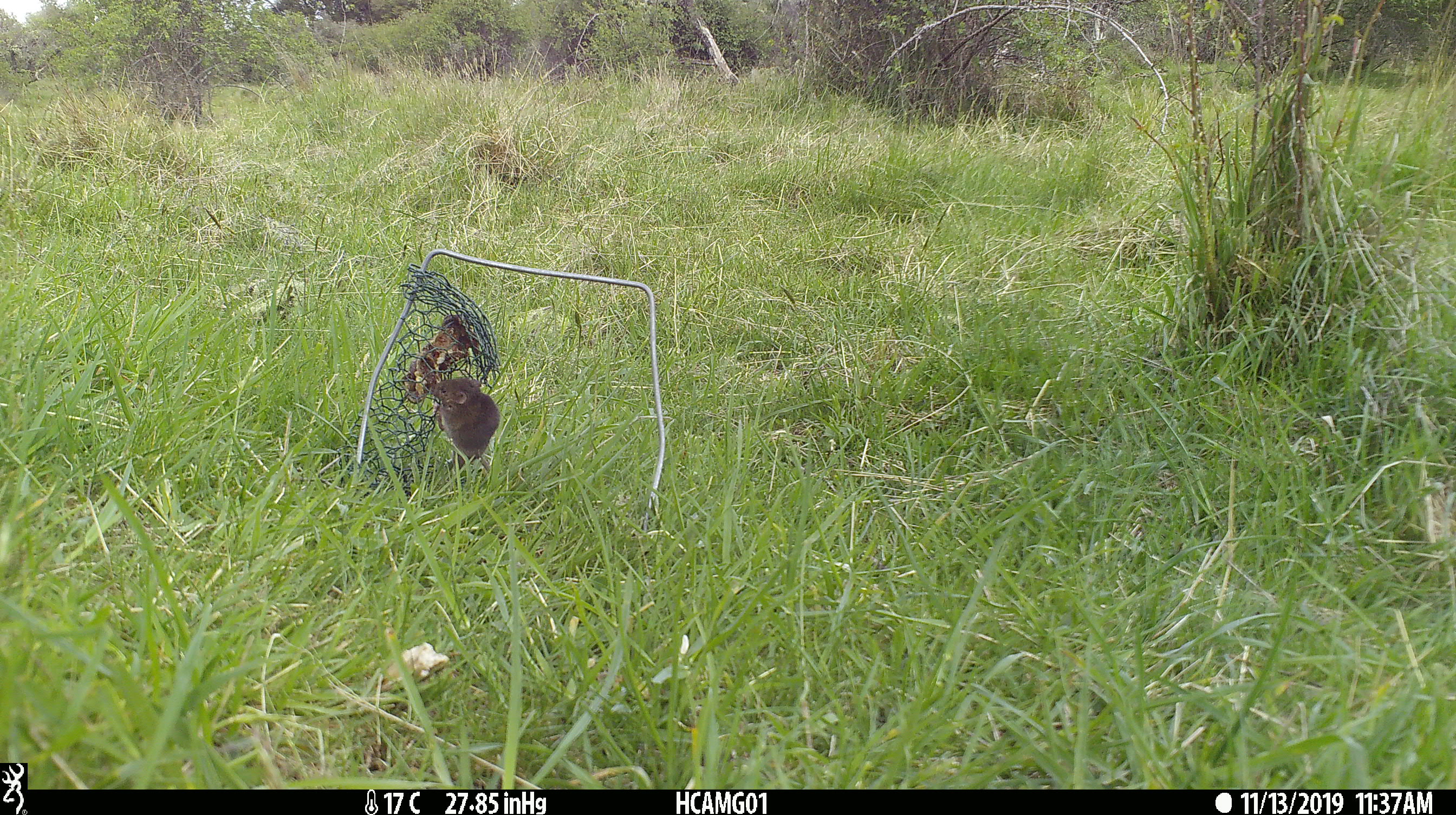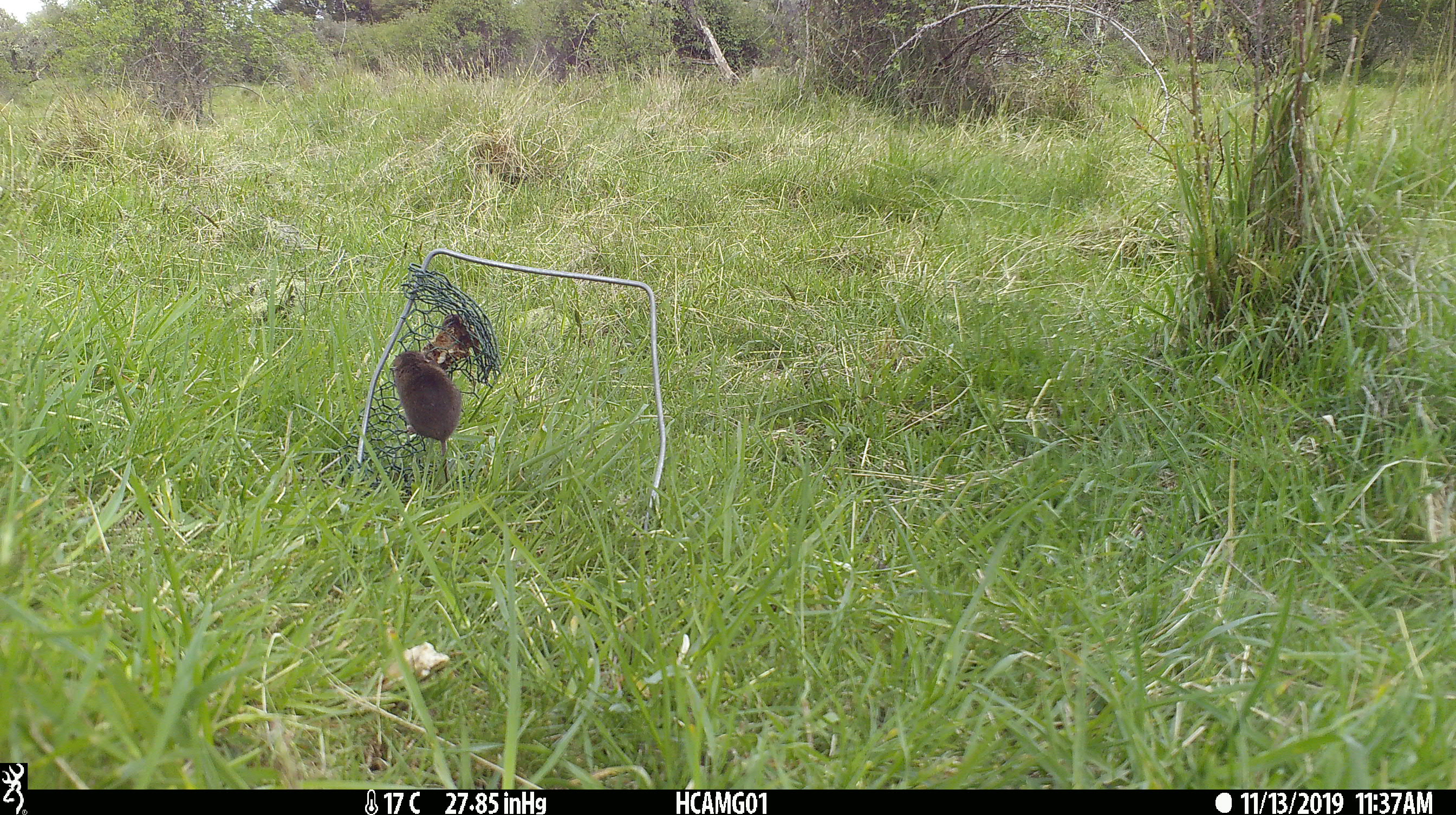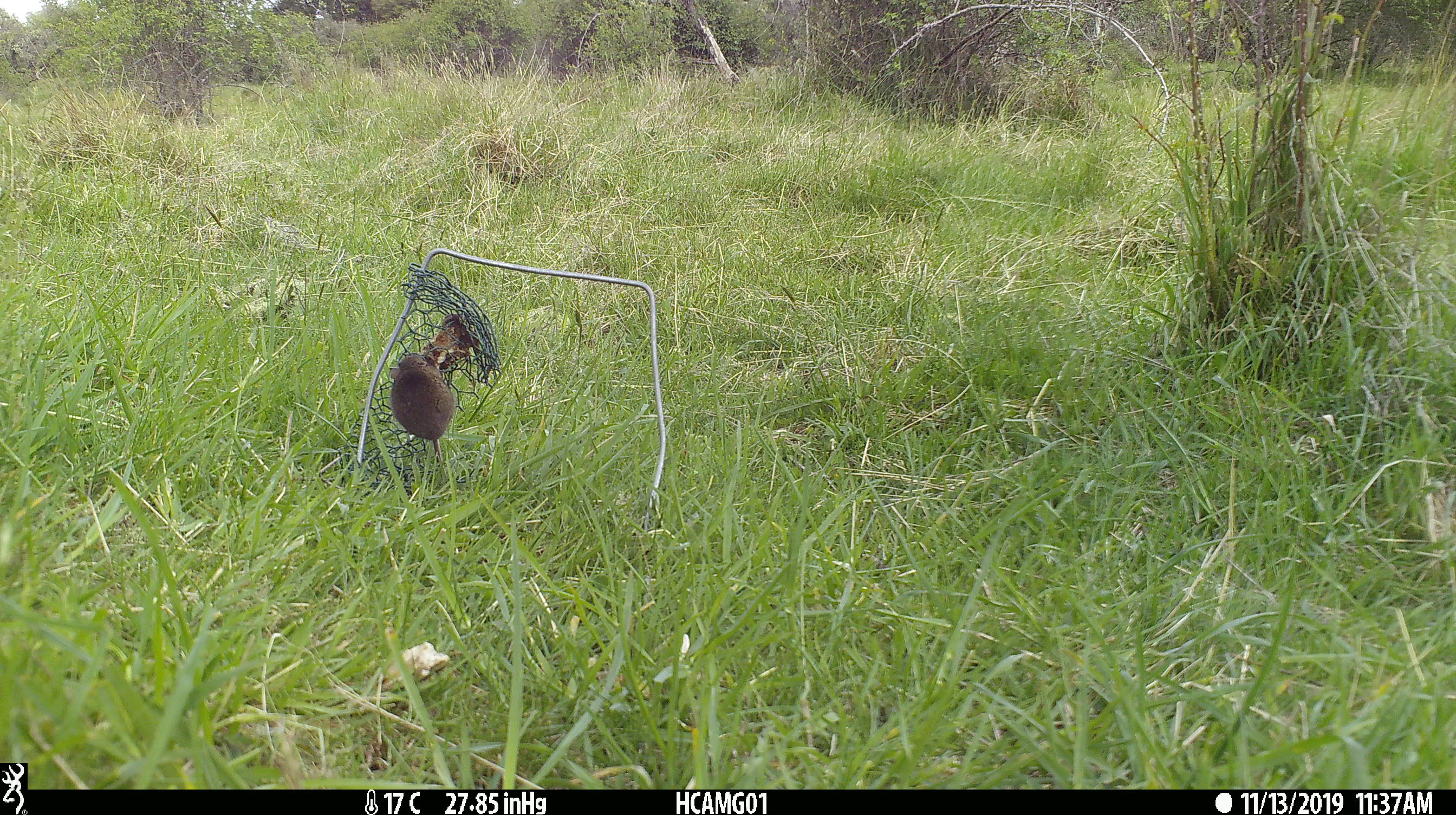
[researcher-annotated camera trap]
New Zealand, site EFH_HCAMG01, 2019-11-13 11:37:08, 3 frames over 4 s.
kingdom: Animalia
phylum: Chordata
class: Mammalia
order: Rodentia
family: Muridae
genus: Mus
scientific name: Mus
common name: mouse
Mouse (Mus).